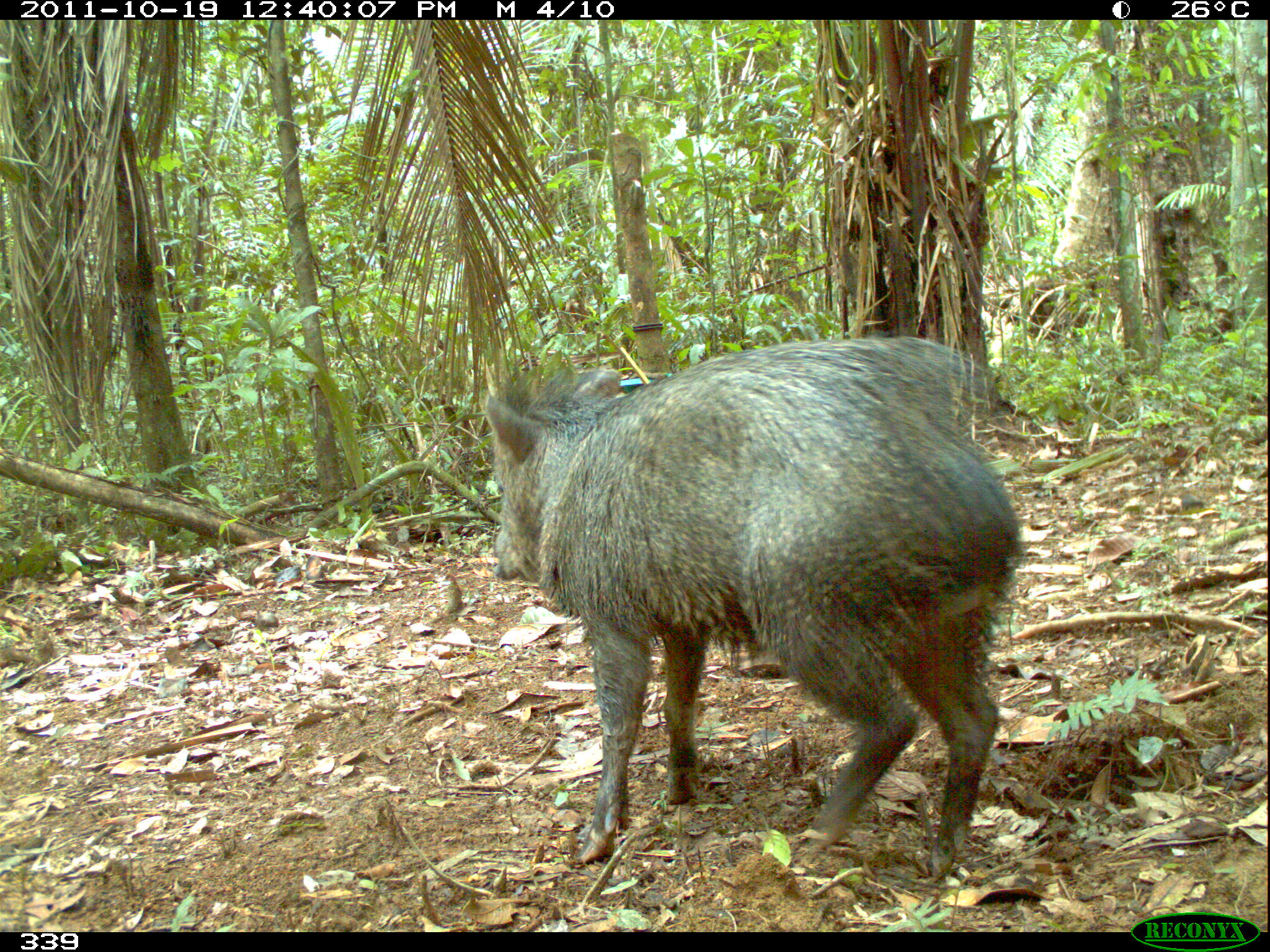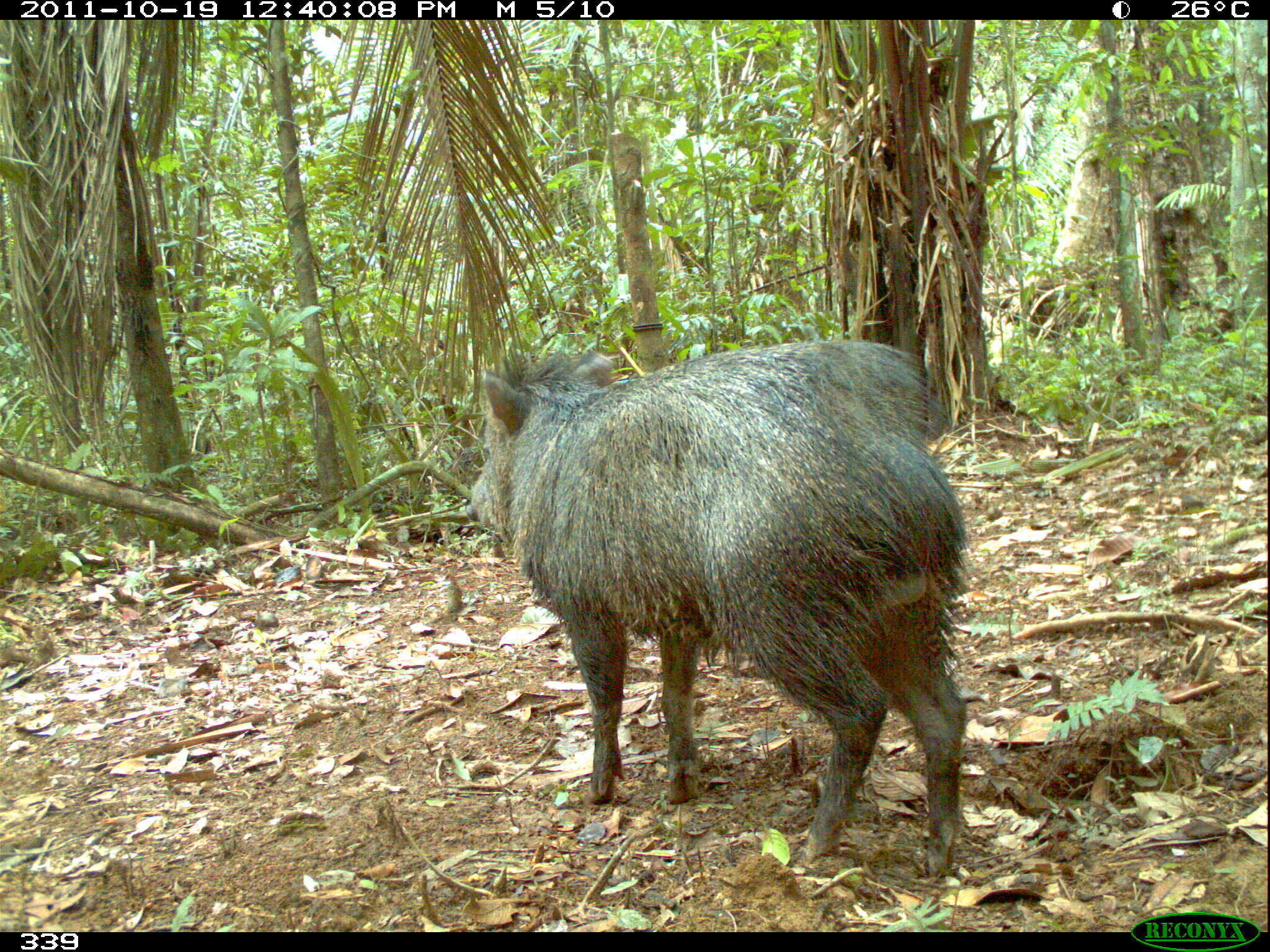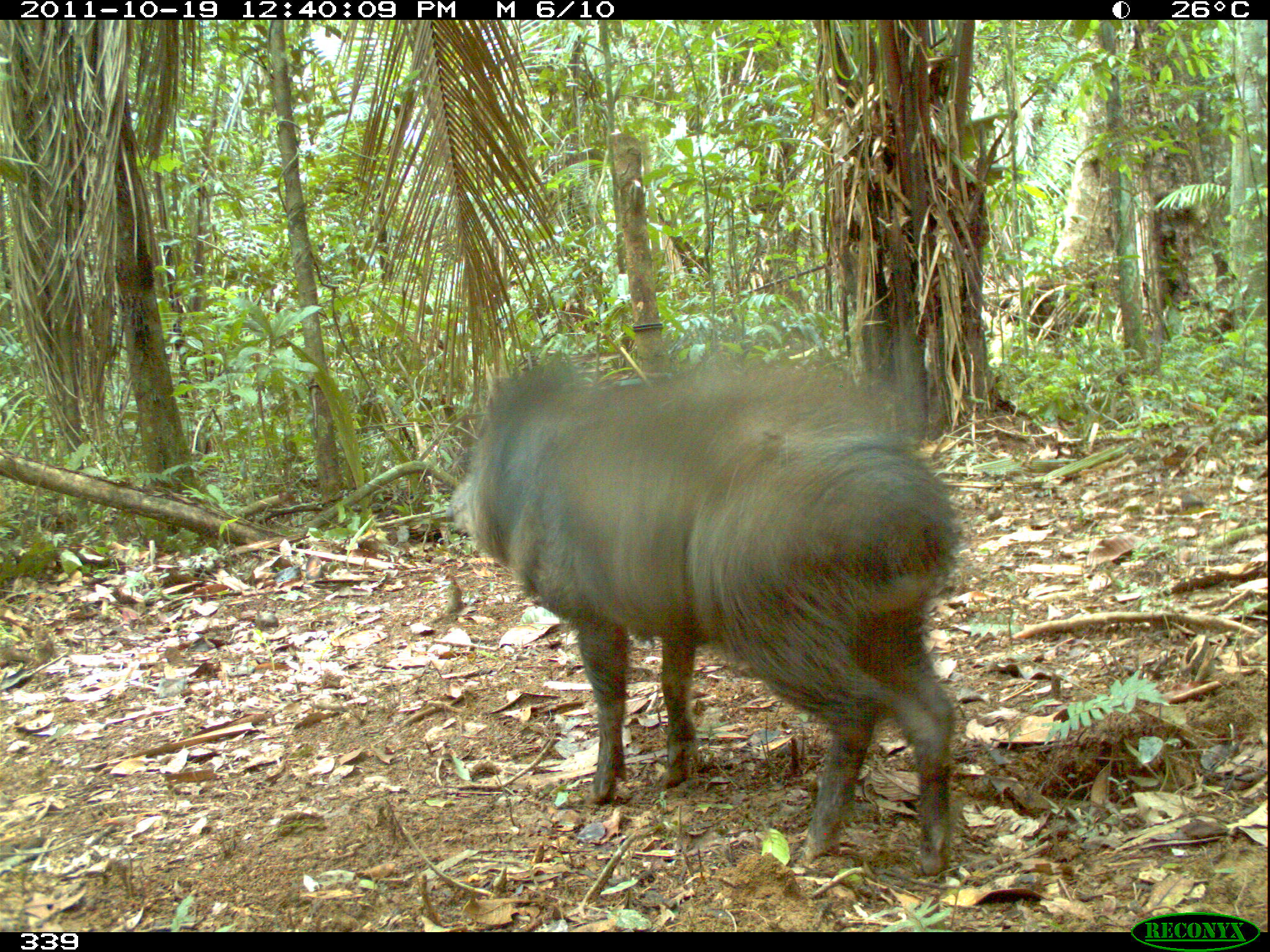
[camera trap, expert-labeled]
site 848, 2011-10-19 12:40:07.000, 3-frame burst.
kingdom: Animalia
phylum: Chordata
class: Mammalia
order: Artiodactyla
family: Tayassuidae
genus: Pecari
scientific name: Pecari tajacu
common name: collared peccary